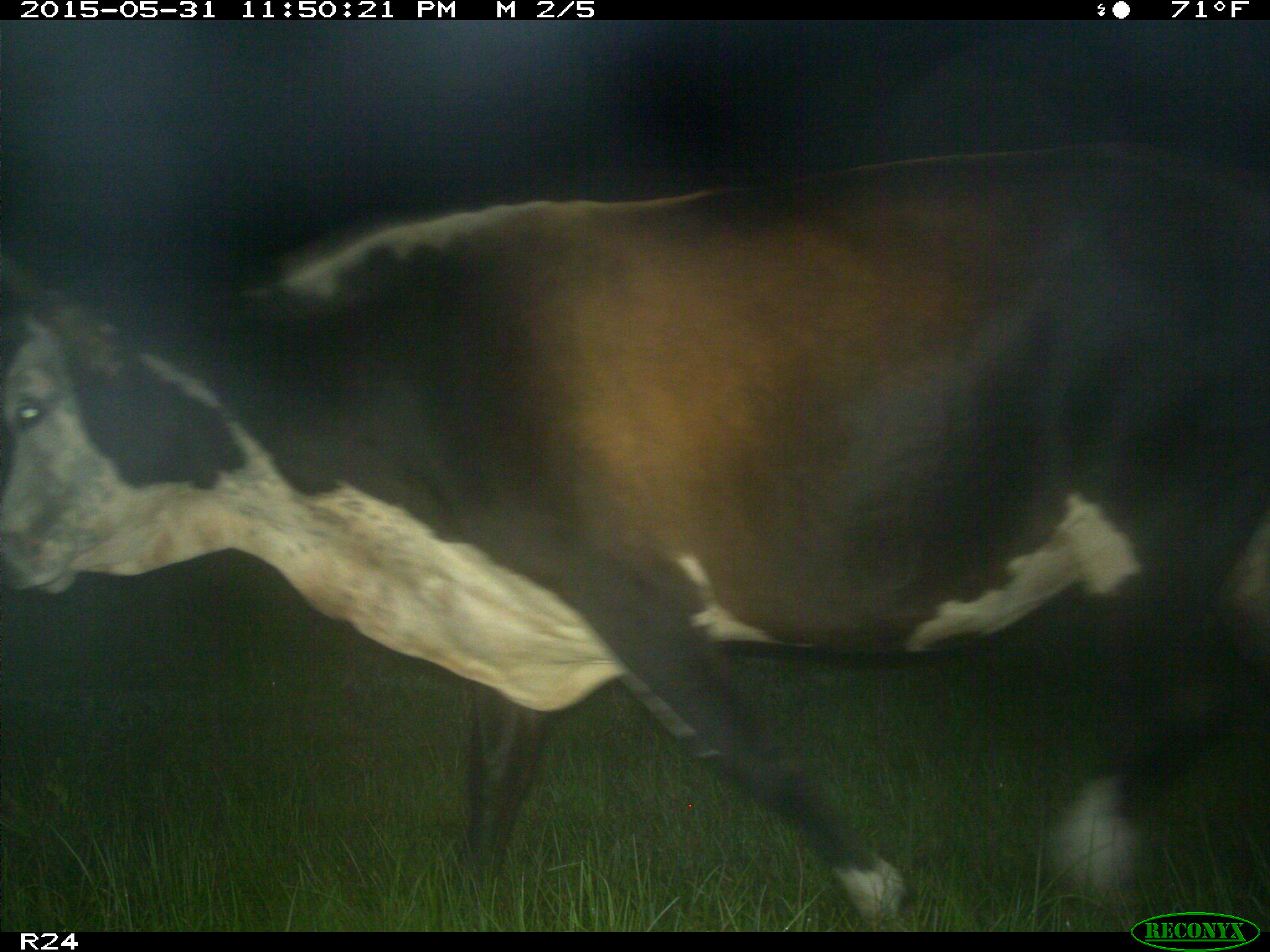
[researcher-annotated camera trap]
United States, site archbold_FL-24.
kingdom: Animalia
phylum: Chordata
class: Mammalia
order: Artiodactyla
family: Bovidae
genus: Bos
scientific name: Bos taurus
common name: domestic cow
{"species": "Bos taurus (domestic cow)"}